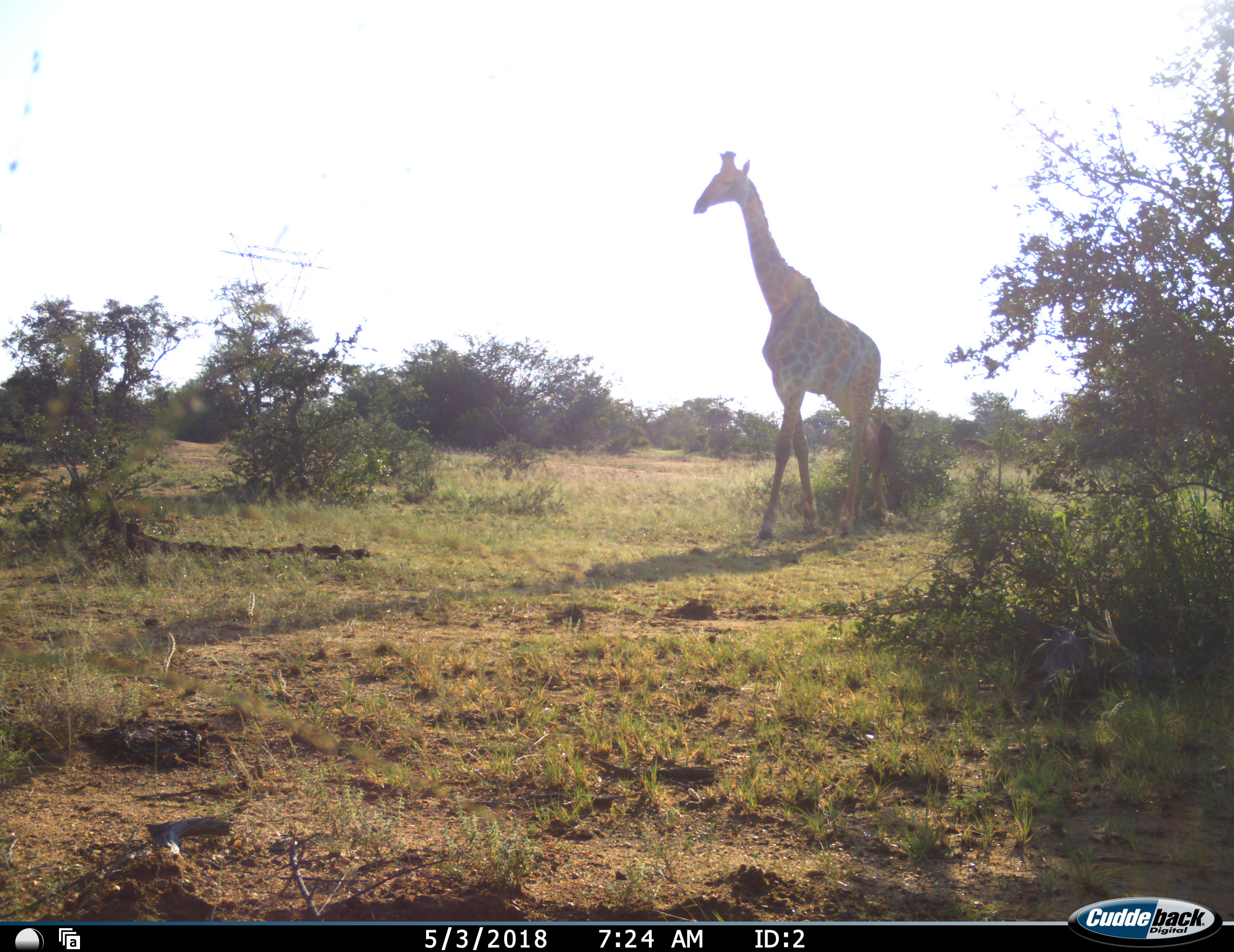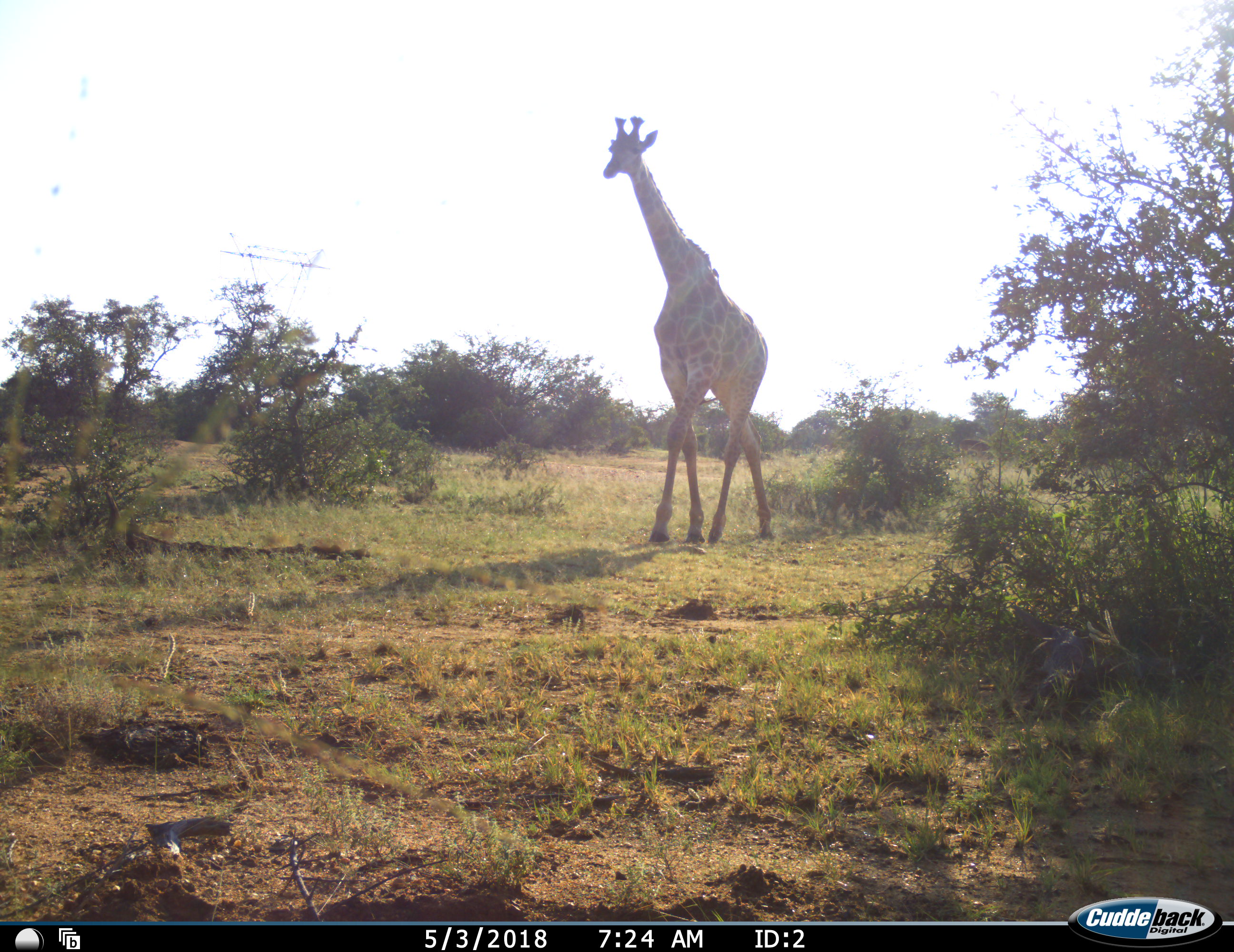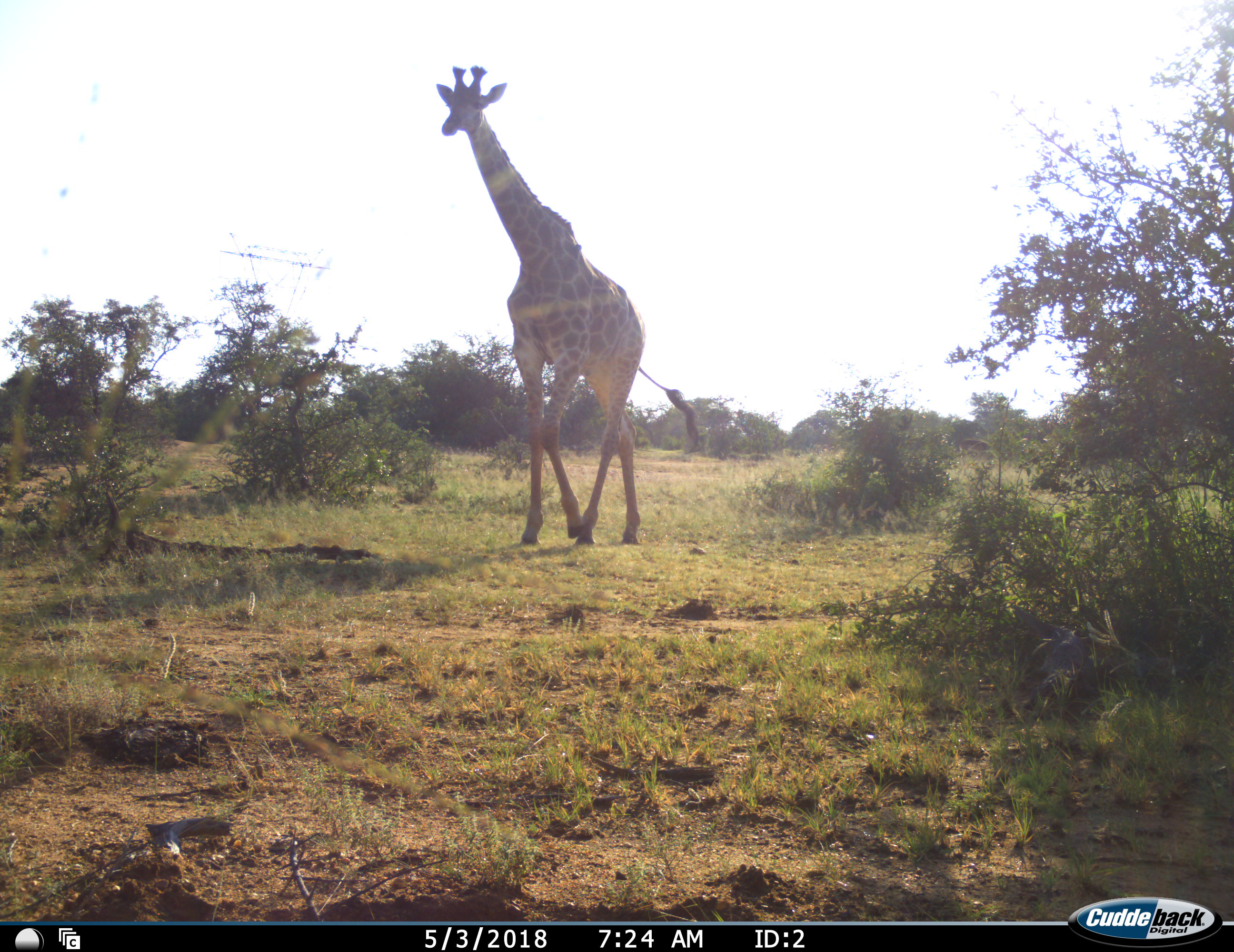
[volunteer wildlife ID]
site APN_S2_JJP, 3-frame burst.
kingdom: Animalia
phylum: Chordata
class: Mammalia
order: Artiodactyla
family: Giraffidae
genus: Giraffa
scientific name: Giraffa camelopardalis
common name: giraffe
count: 1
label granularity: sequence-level